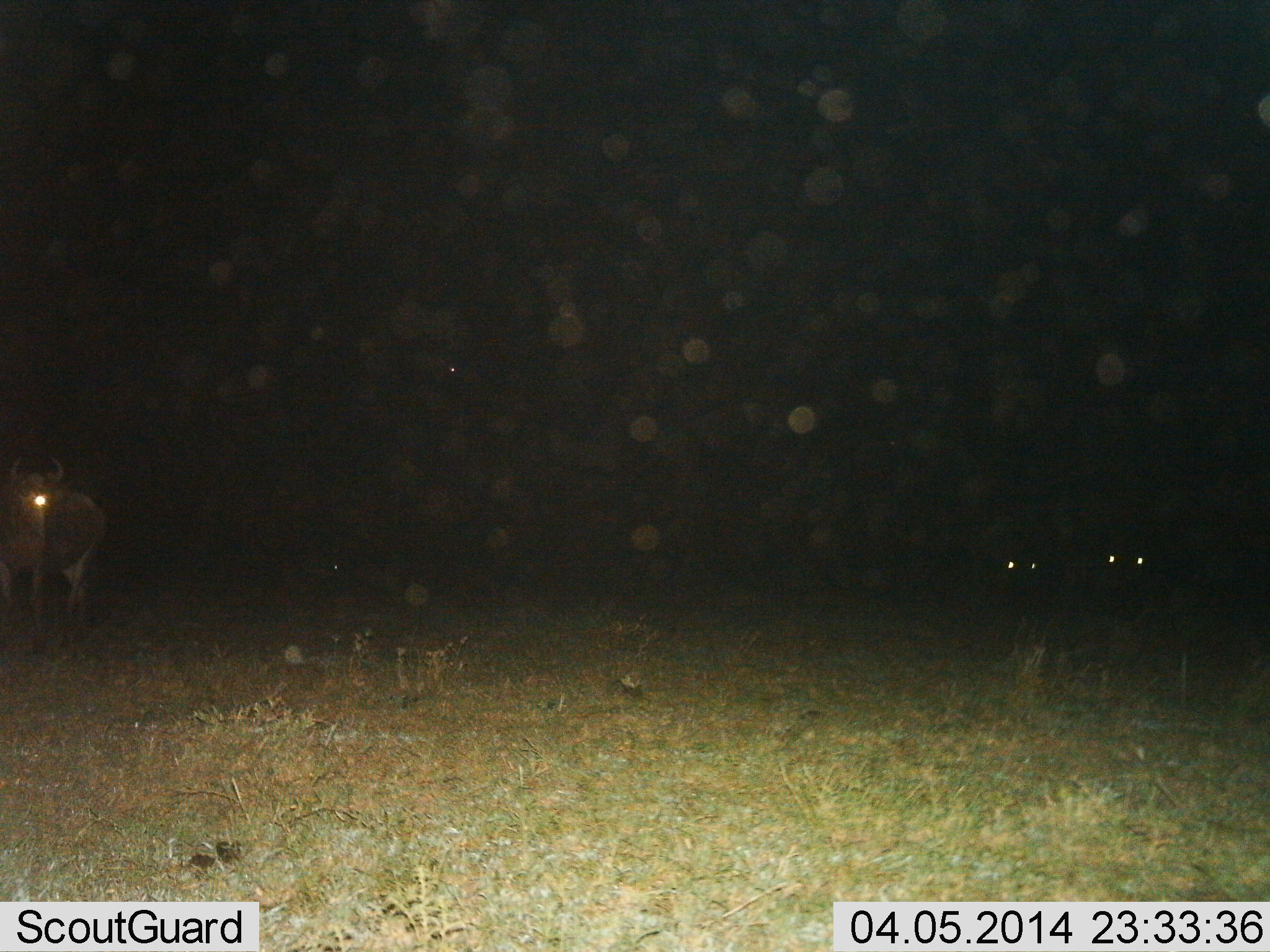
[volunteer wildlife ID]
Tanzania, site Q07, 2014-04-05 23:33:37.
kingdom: Animalia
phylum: Chordata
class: Mammalia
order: Artiodactyla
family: Bovidae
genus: Connochaetes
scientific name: Connochaetes taurinus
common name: blue wildebeest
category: wildebeest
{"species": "wildebeest (blue wildebeest) (Connochaetes taurinus)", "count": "3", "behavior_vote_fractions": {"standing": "86%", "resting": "17%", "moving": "10%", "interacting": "2%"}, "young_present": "0%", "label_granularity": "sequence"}